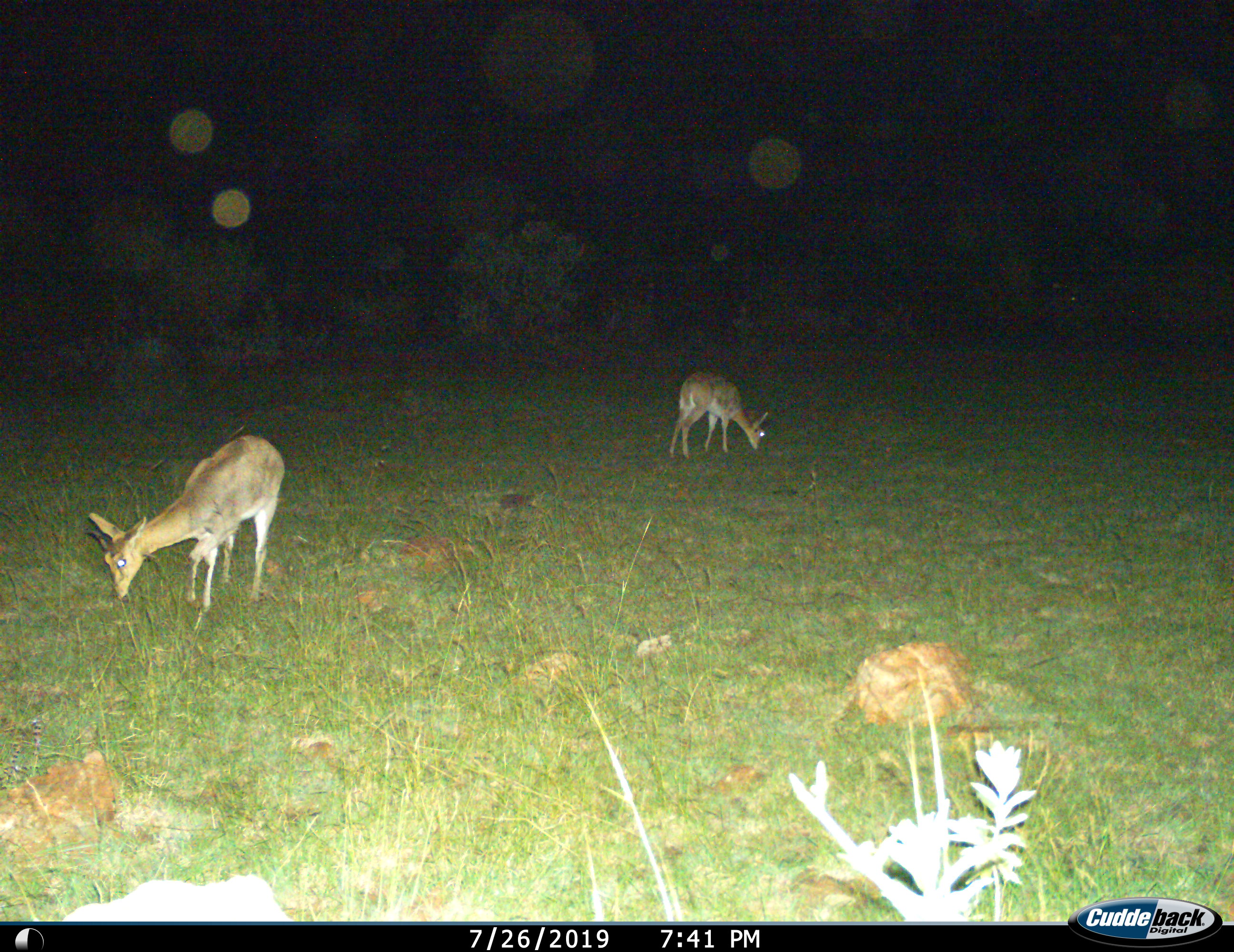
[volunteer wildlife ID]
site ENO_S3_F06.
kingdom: Animalia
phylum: Chordata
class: Mammalia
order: Artiodactyla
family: Bovidae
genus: Redunca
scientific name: Redunca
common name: reedbuck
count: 2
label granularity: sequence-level